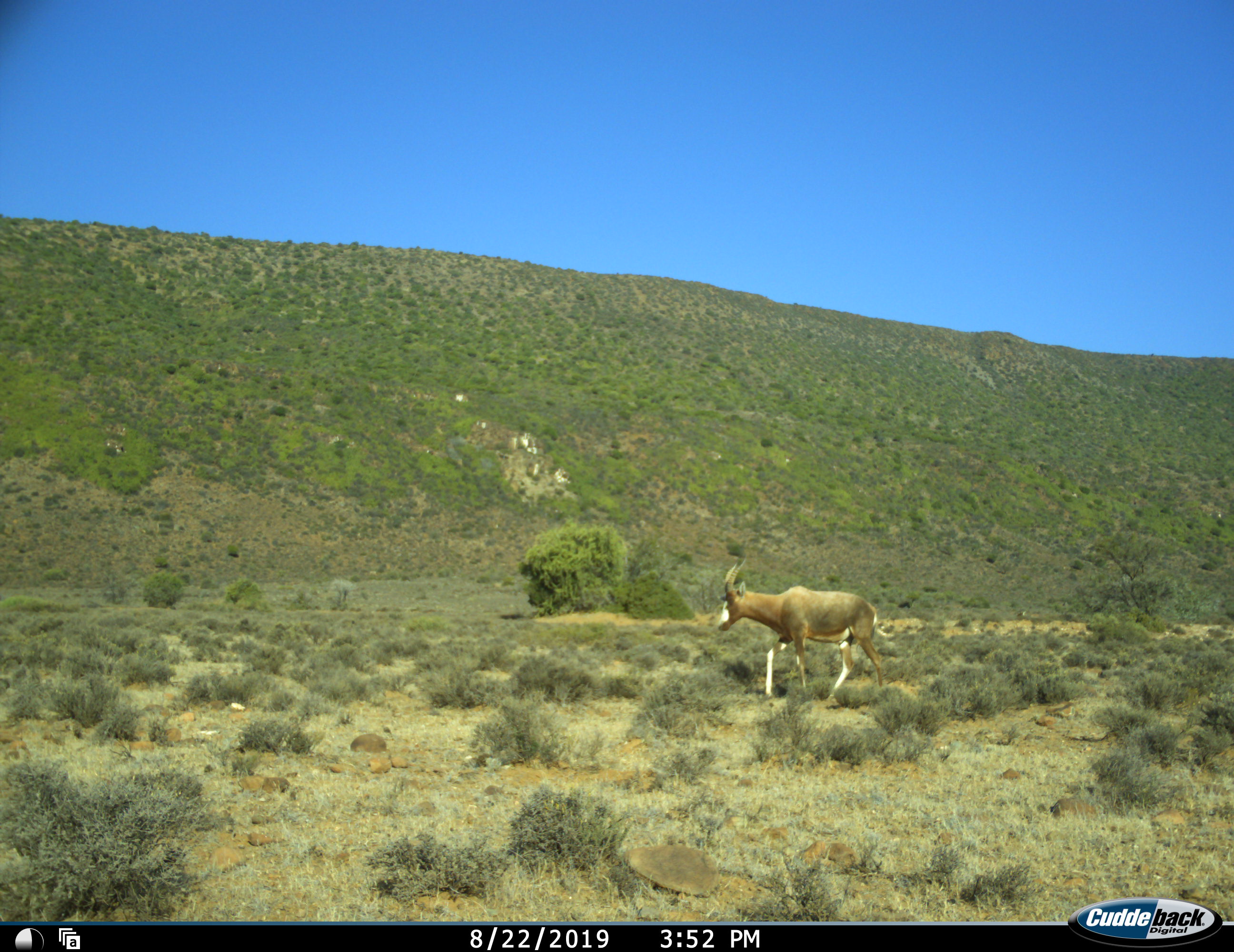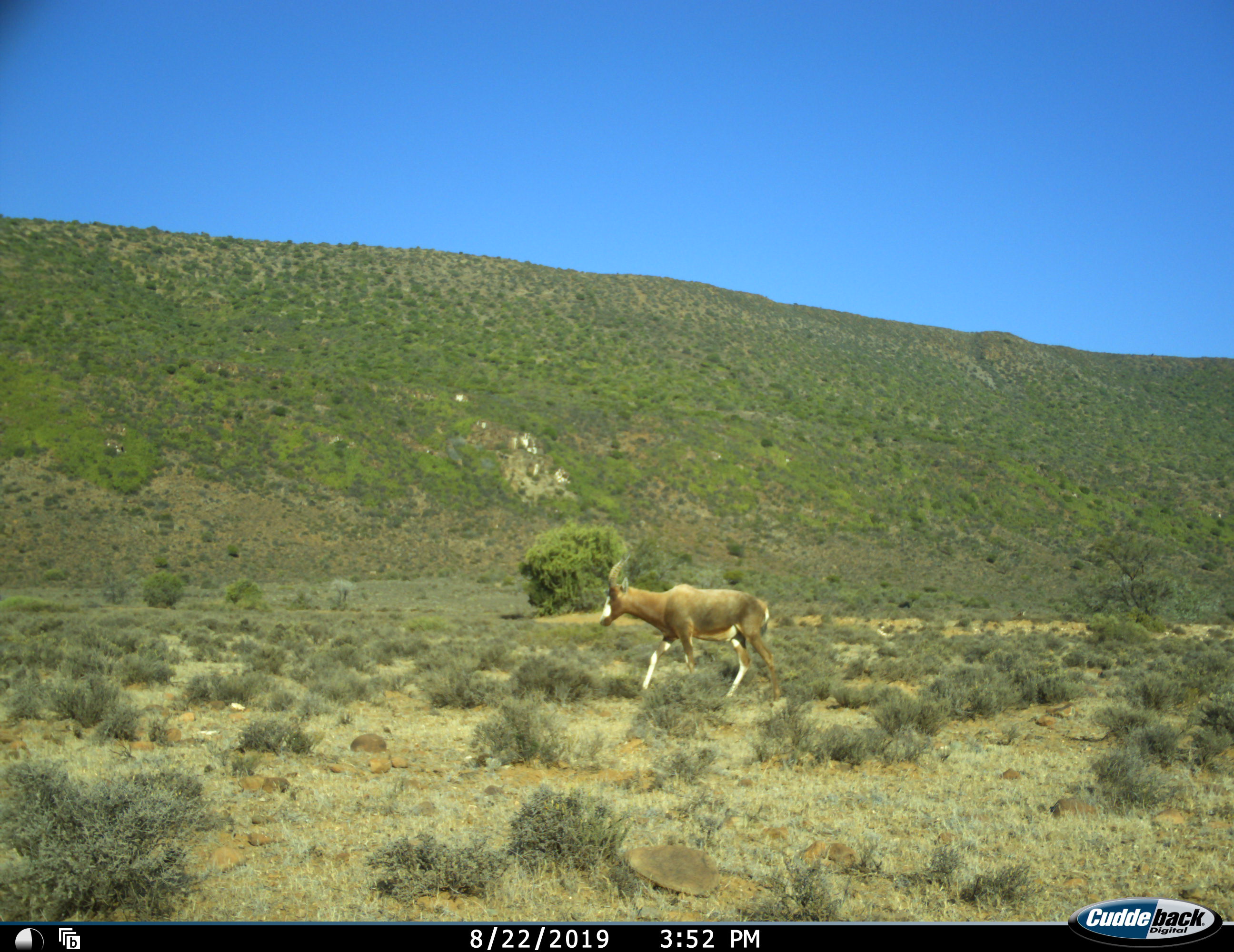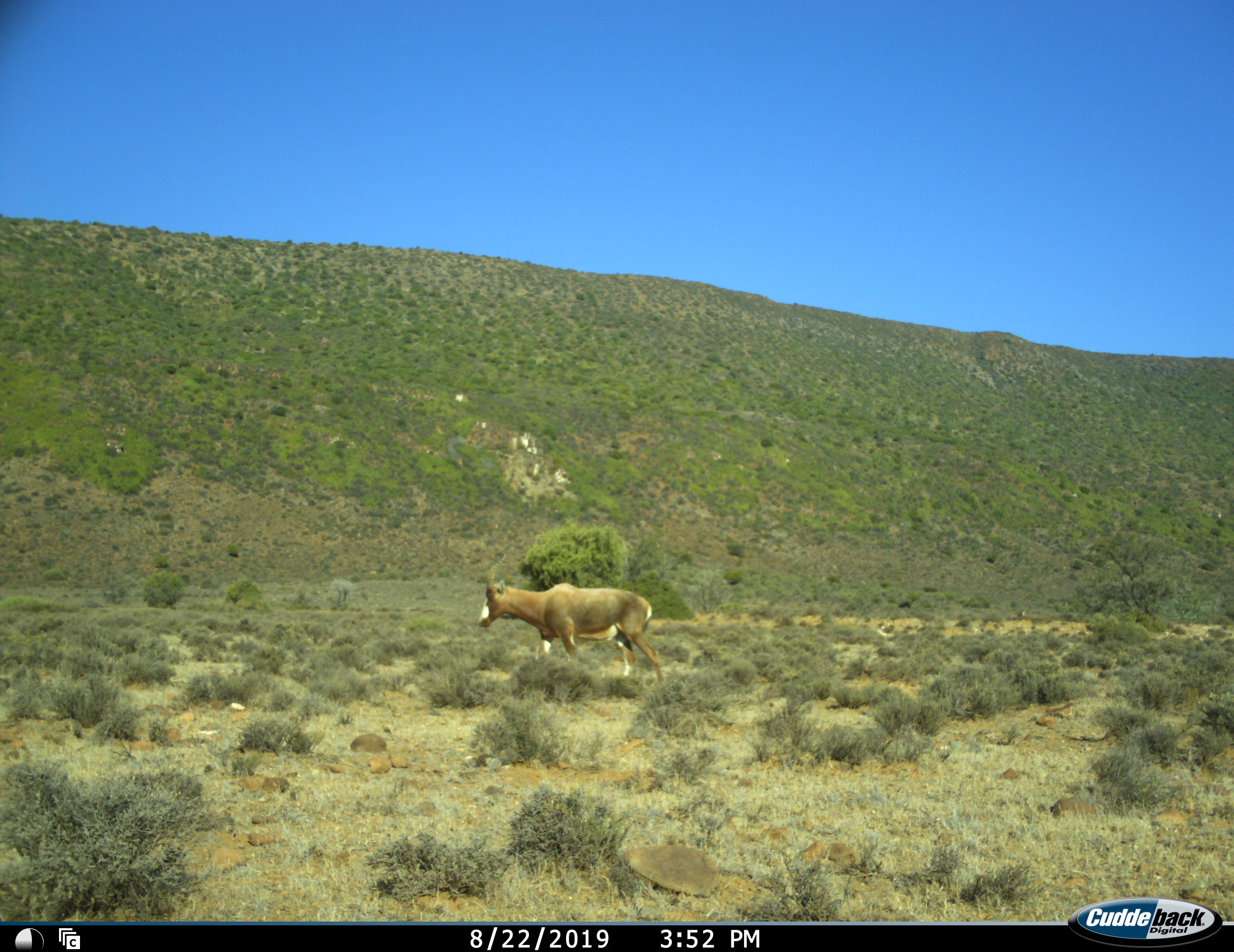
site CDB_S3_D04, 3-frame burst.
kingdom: Animalia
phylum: Chordata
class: Mammalia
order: Artiodactyla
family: Bovidae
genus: Damaliscus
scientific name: Damaliscus pygargus phillipsi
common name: blesbok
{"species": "blesbok (Damaliscus pygargus phillipsi)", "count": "1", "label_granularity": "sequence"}